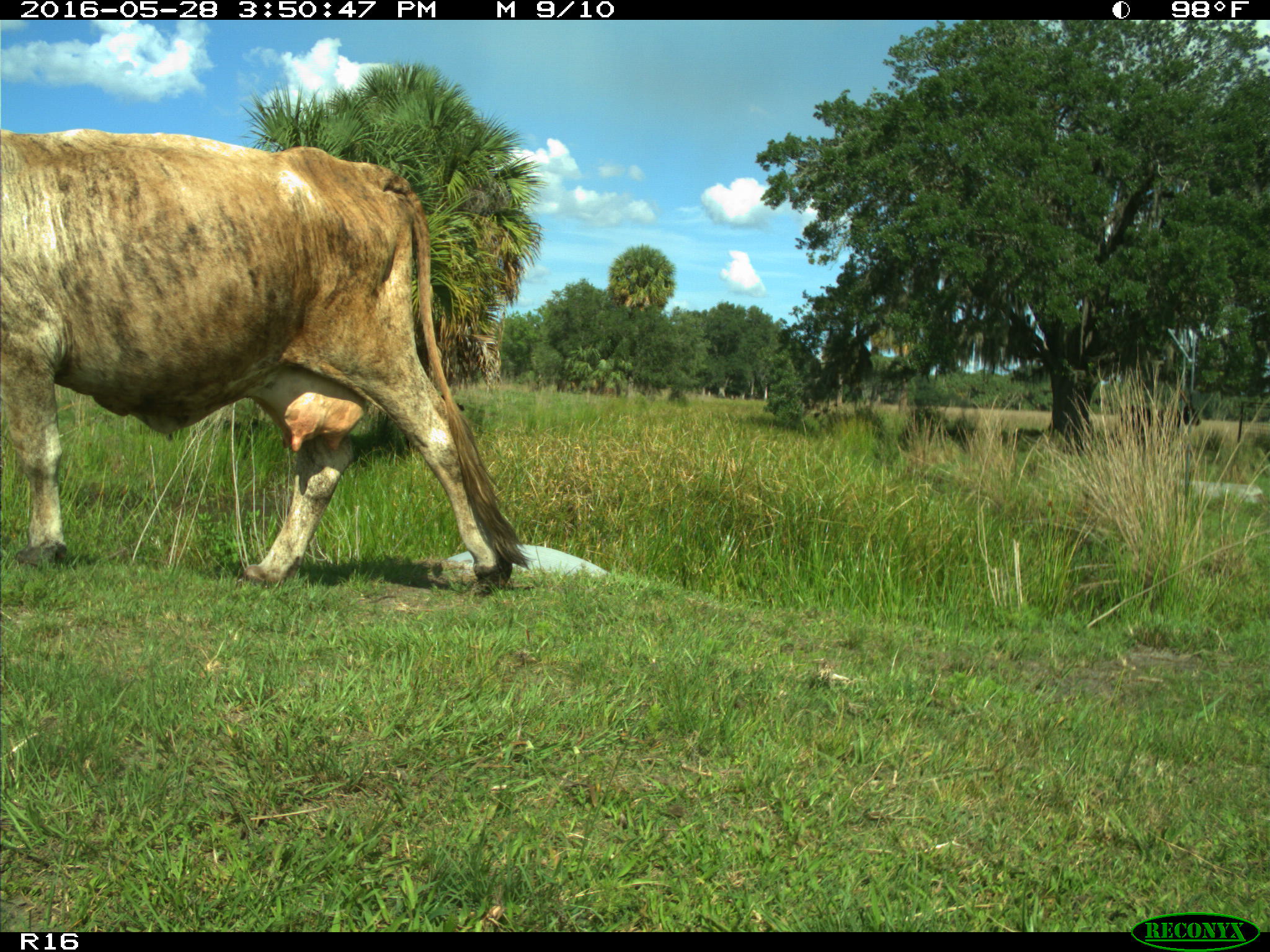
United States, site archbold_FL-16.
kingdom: Animalia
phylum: Chordata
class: Mammalia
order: Artiodactyla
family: Bovidae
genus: Bos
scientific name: Bos taurus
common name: domestic cow